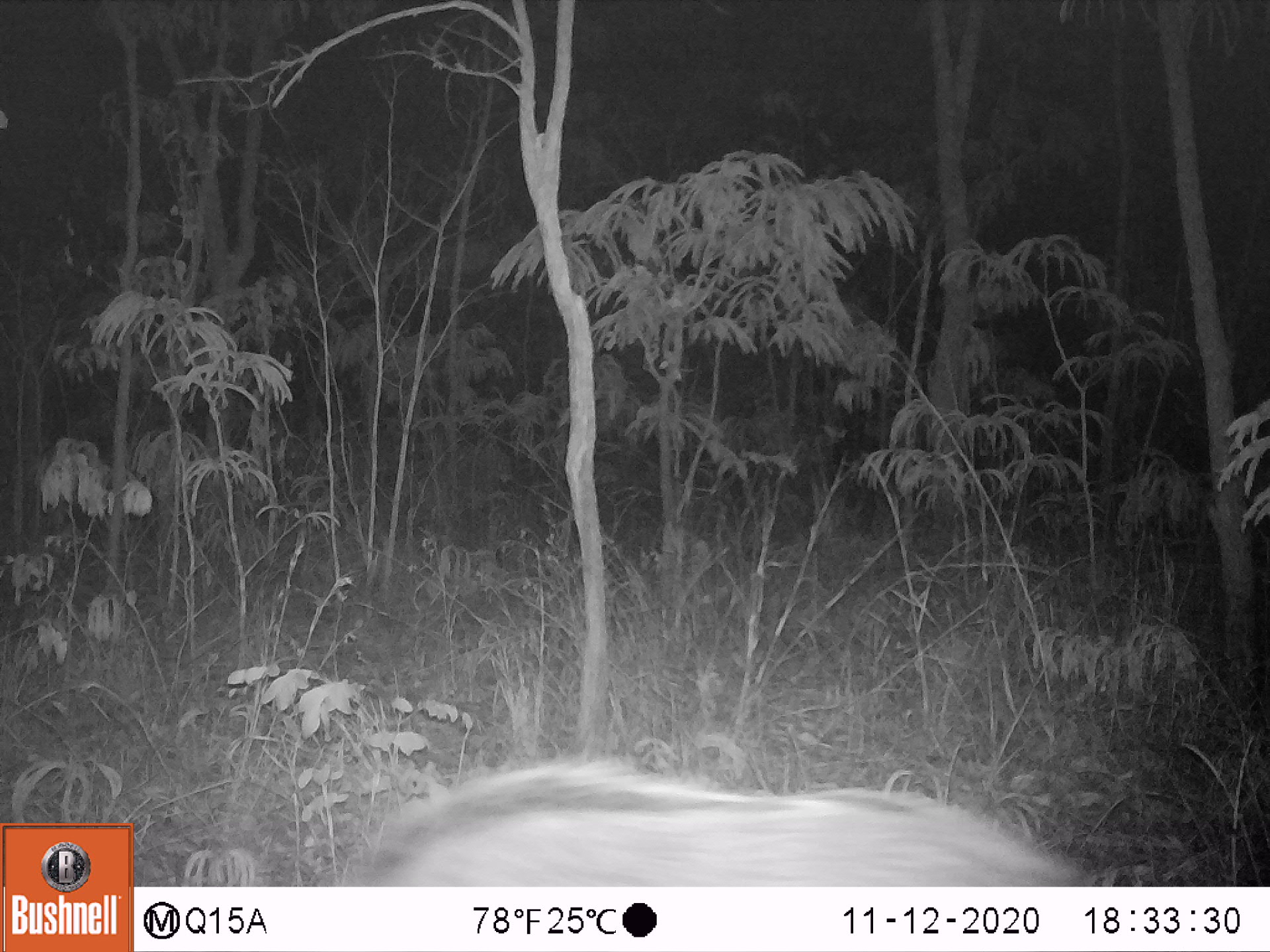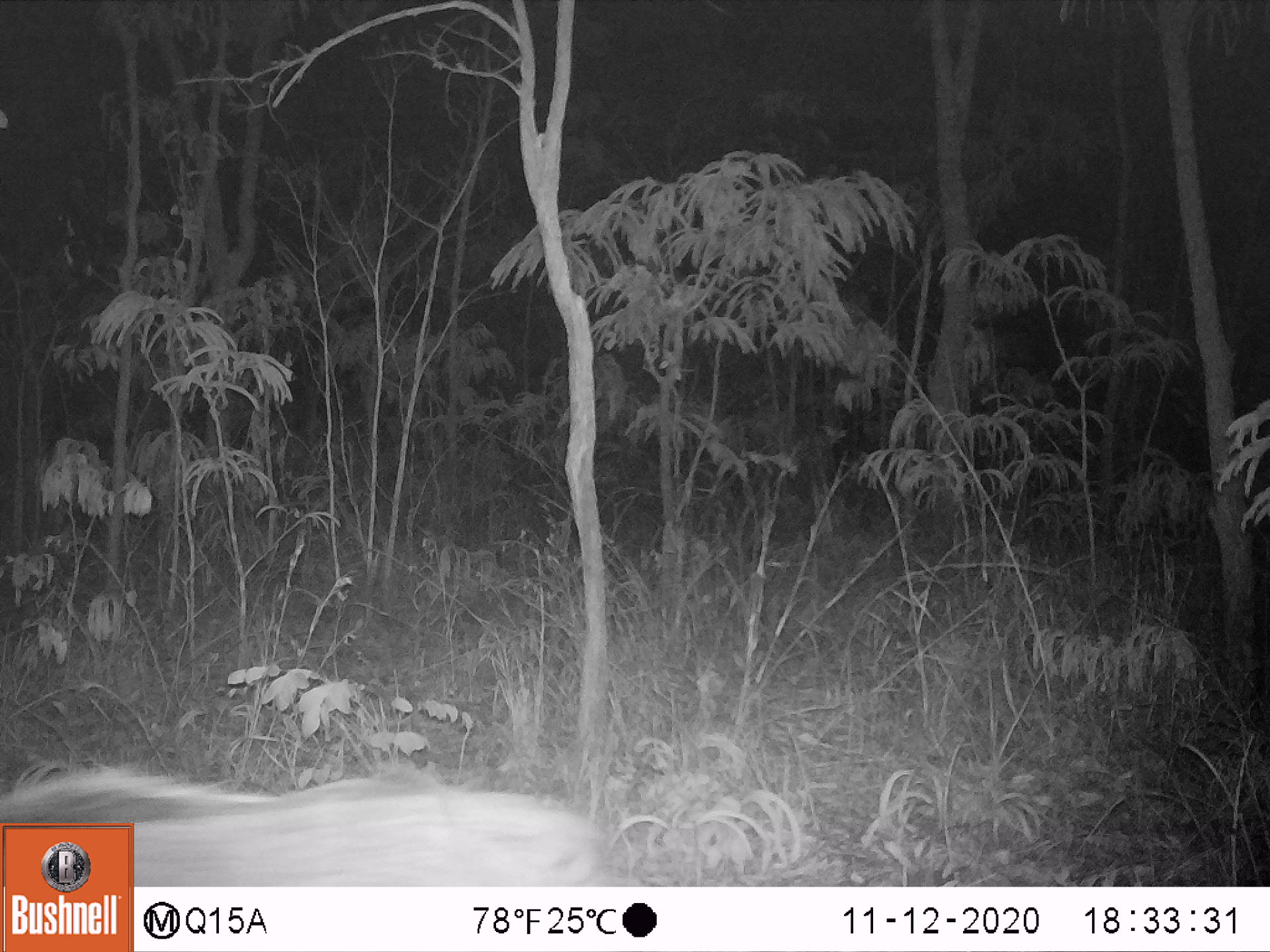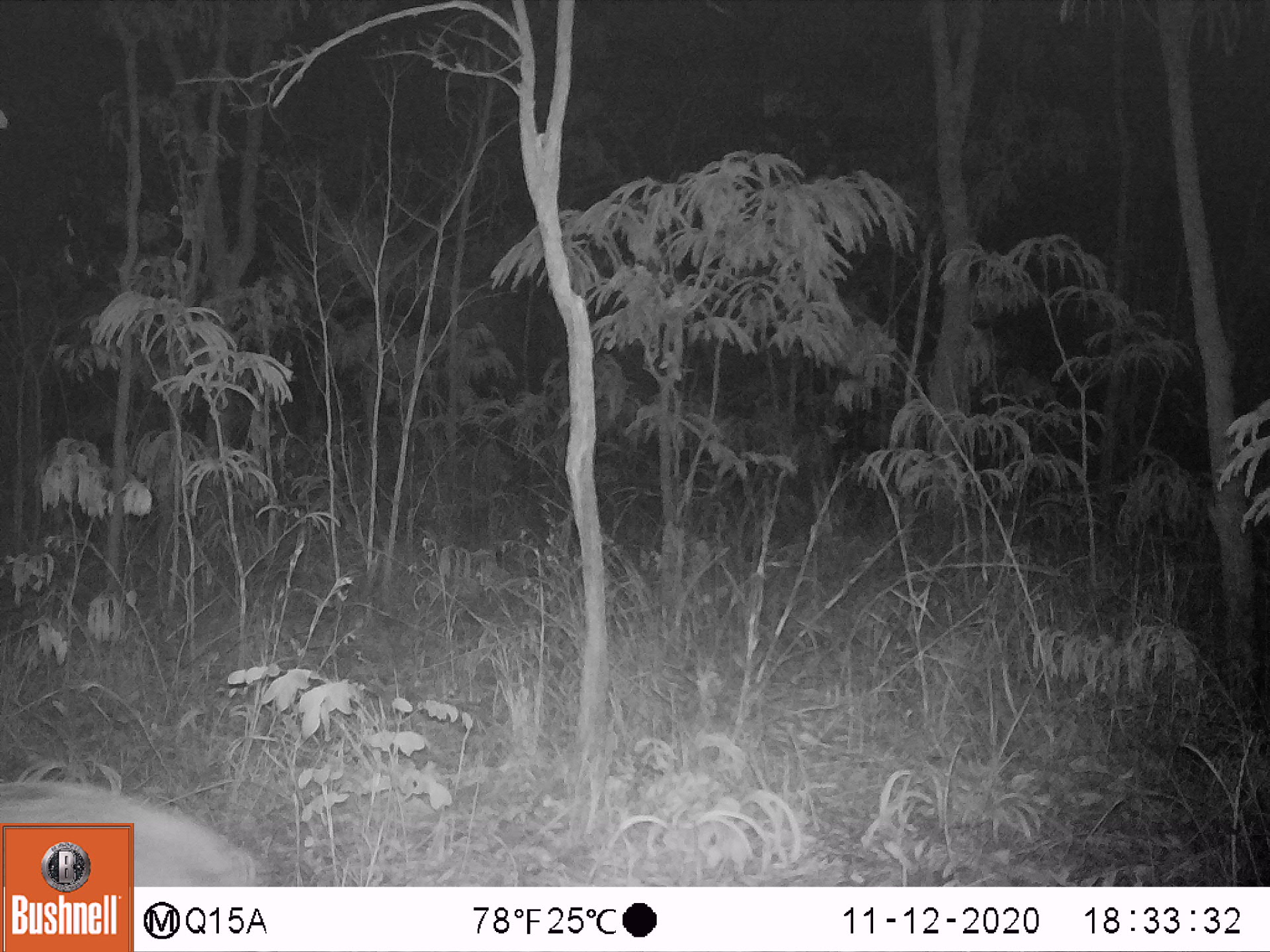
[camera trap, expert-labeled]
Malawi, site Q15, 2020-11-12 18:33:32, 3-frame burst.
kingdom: Animalia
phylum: Chordata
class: Mammalia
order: Artiodactyla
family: Suidae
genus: Potamochoerus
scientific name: Potamochoerus larvatus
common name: bushpig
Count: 1.